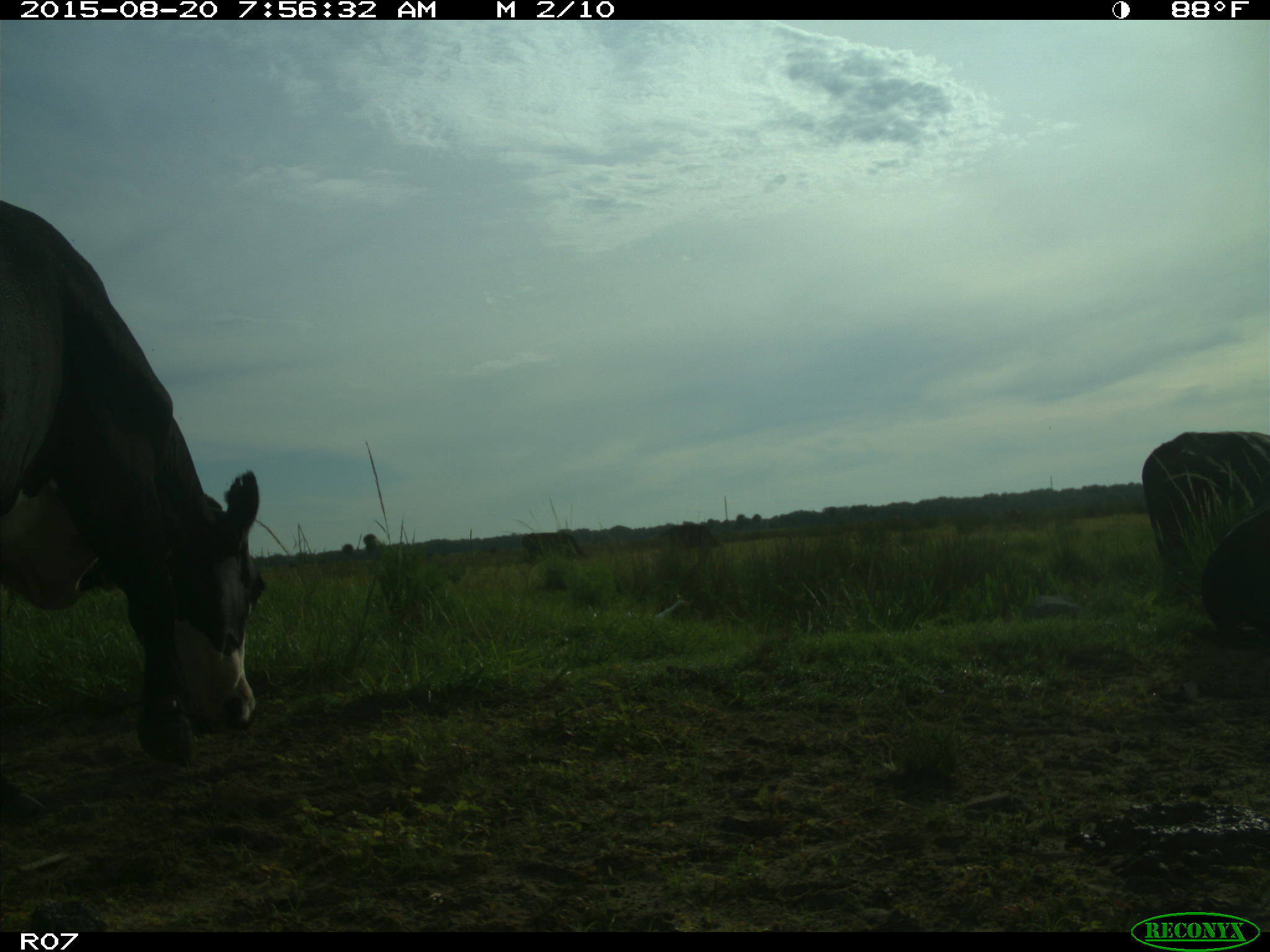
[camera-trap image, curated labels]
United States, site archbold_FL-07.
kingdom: Animalia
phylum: Chordata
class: Mammalia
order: Artiodactyla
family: Bovidae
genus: Bos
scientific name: Bos taurus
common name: domestic cow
Bos taurus (domestic cow).